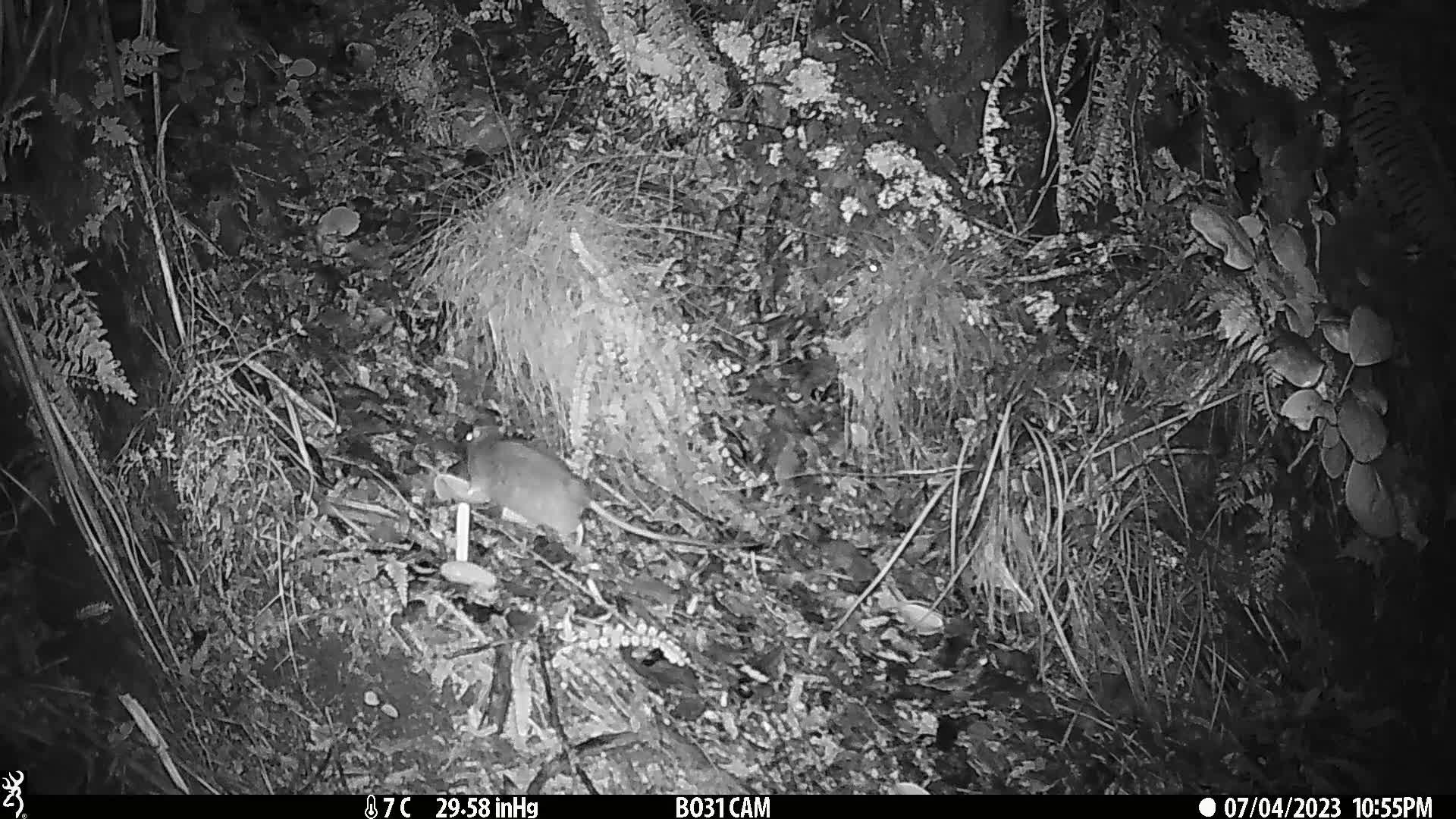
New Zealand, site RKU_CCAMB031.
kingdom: Animalia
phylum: Chordata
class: Mammalia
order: Rodentia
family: Muridae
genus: Rattus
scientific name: Rattus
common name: rat